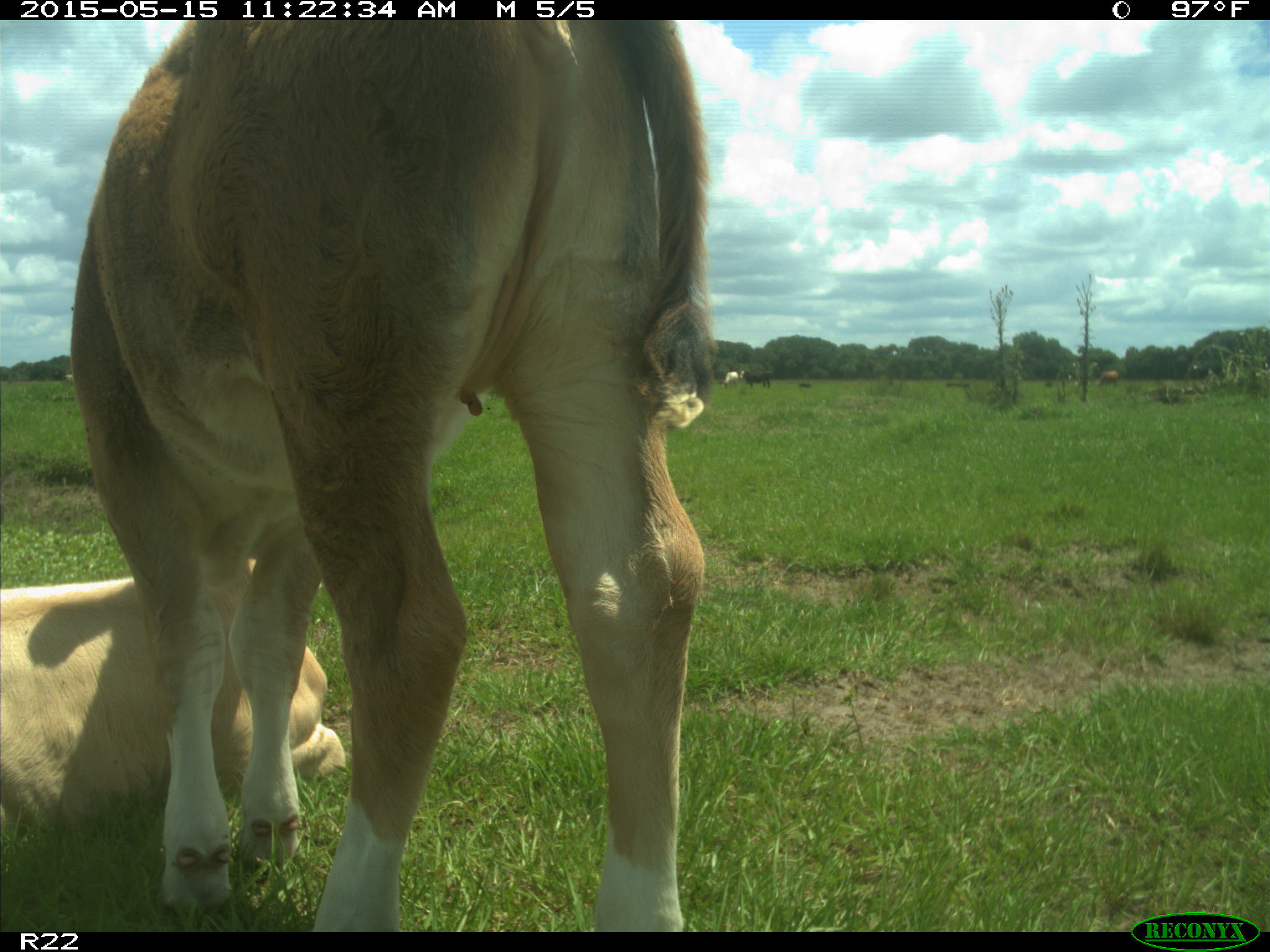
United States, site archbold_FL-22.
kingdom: Animalia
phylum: Chordata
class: Mammalia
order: Artiodactyla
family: Bovidae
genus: Bos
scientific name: Bos taurus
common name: domestic cow